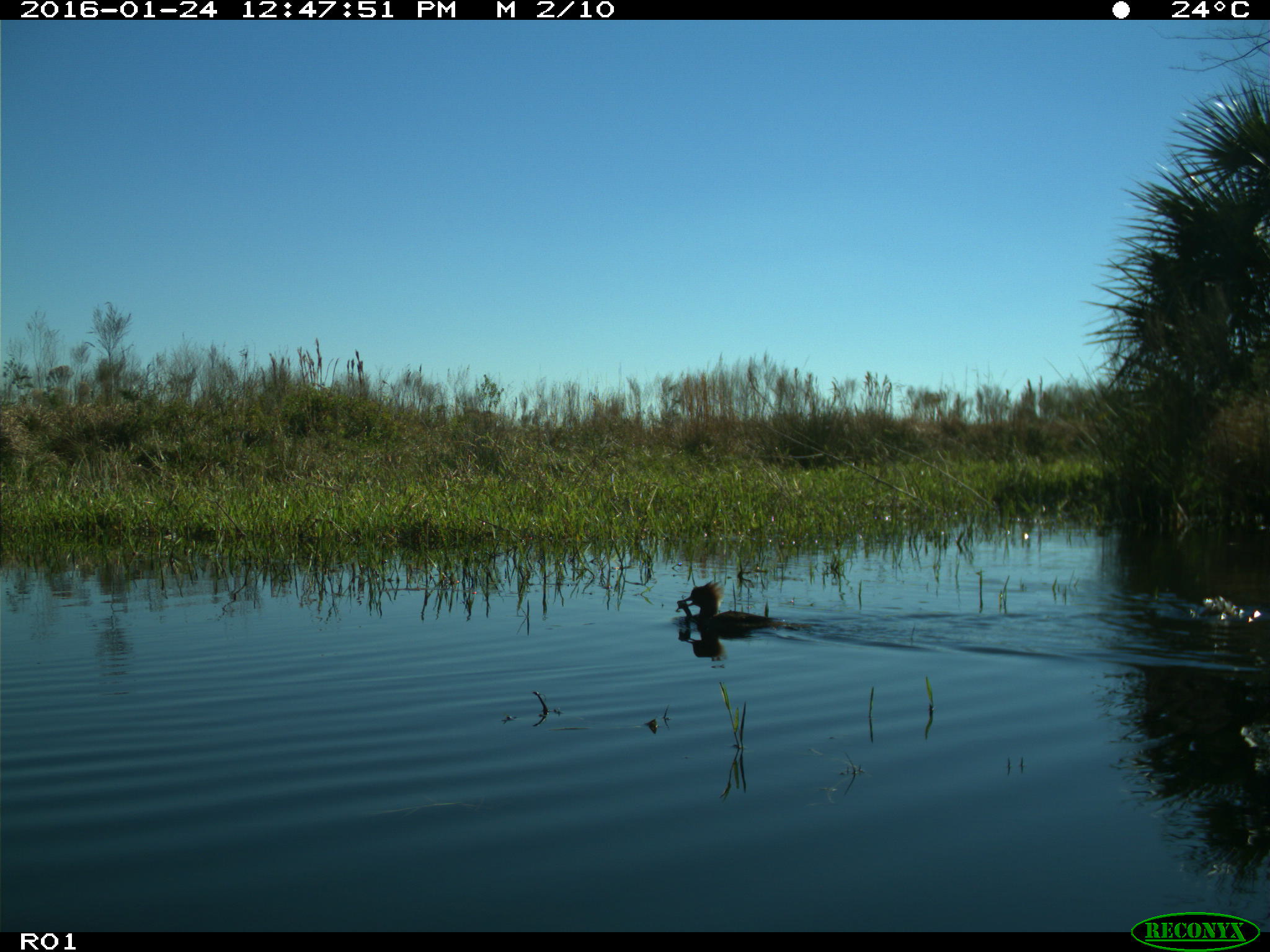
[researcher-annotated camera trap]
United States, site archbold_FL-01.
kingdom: Animalia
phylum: Chordata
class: Aves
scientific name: Aves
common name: birds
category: unidentified bird